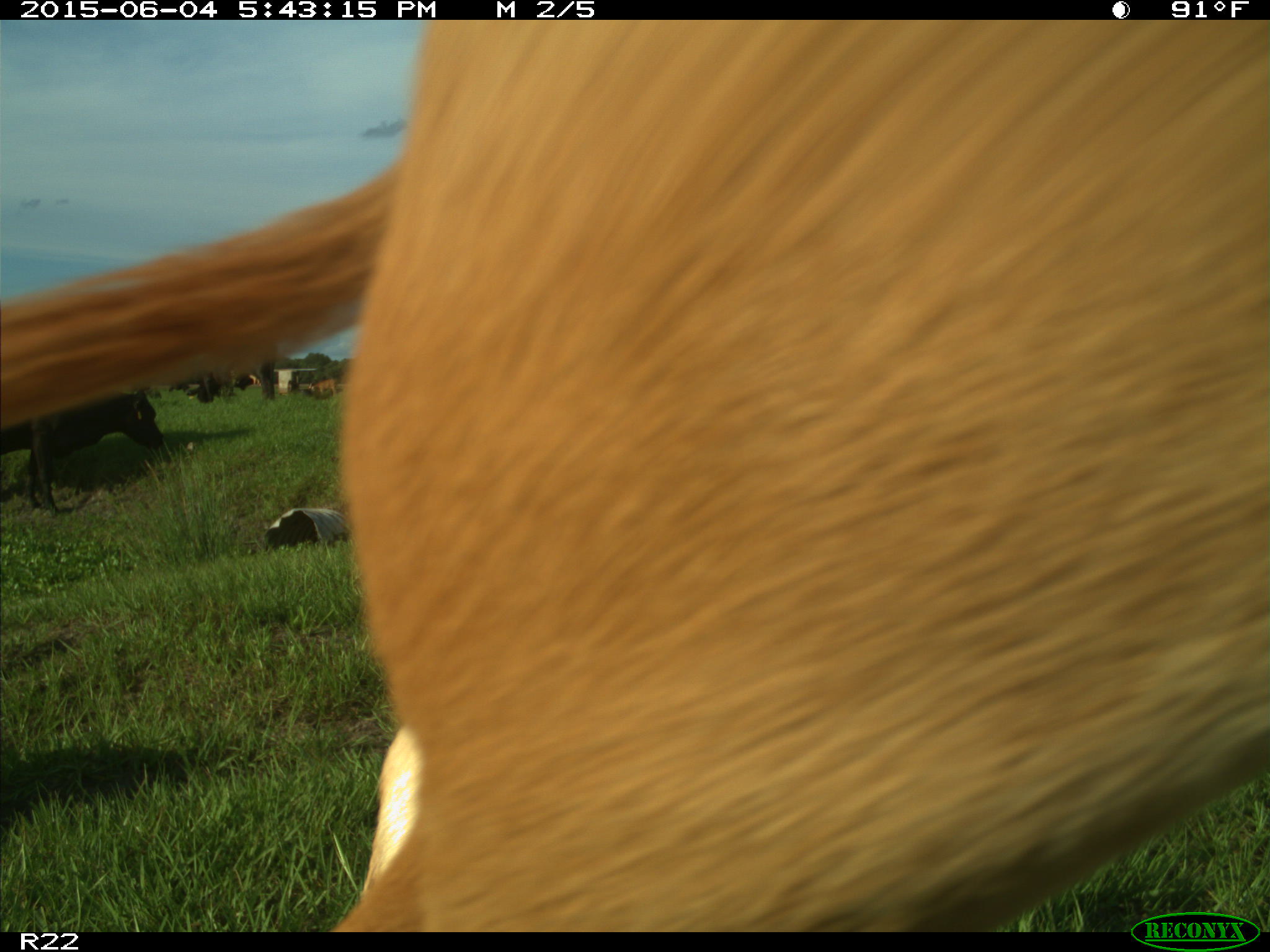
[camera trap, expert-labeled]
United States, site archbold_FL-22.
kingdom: Animalia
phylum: Chordata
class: Mammalia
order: Artiodactyla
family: Bovidae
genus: Bos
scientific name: Bos taurus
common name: domestic cow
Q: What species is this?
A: Bos taurus (domestic cow).